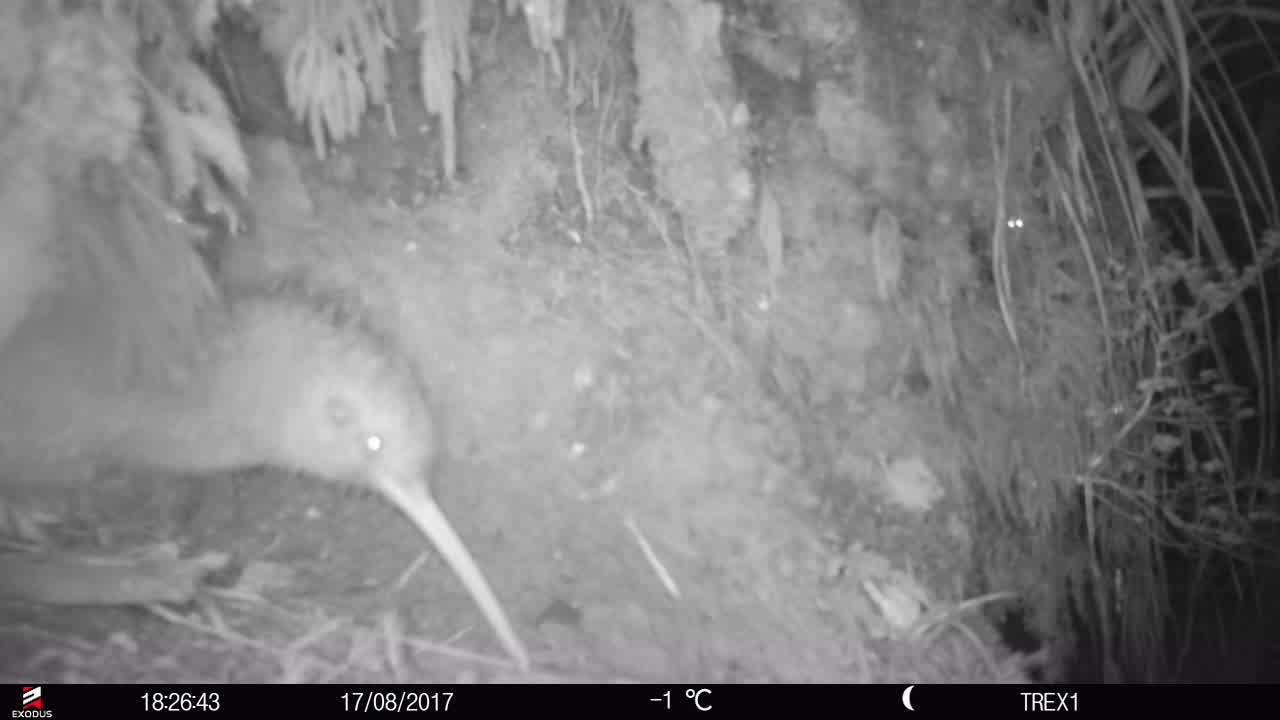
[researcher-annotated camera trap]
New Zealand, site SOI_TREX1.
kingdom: Animalia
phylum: Chordata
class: Aves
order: Apterygiformes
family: Apterygidae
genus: Apteryx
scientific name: Apteryx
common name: kiwi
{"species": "kiwi (Apteryx)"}